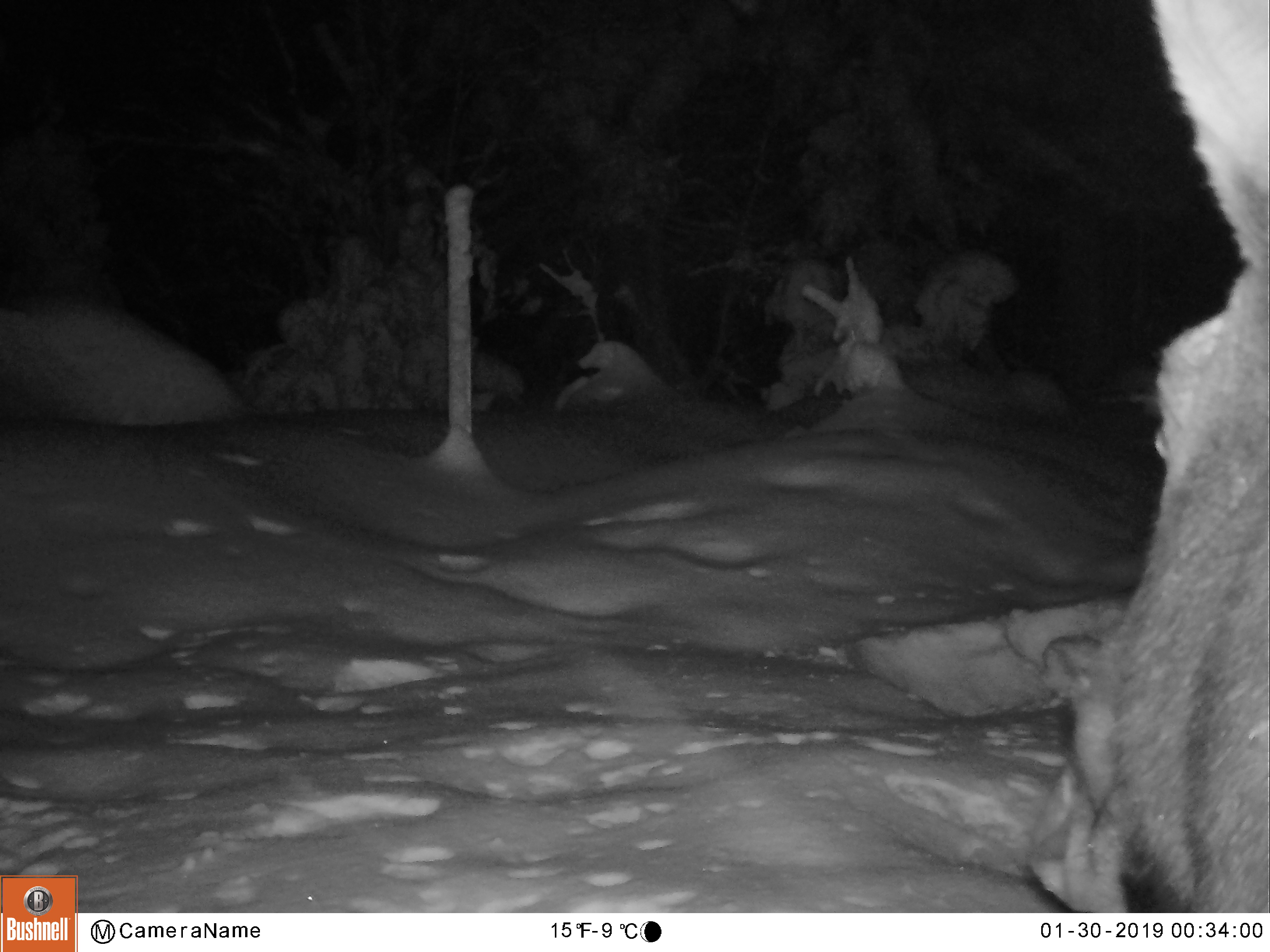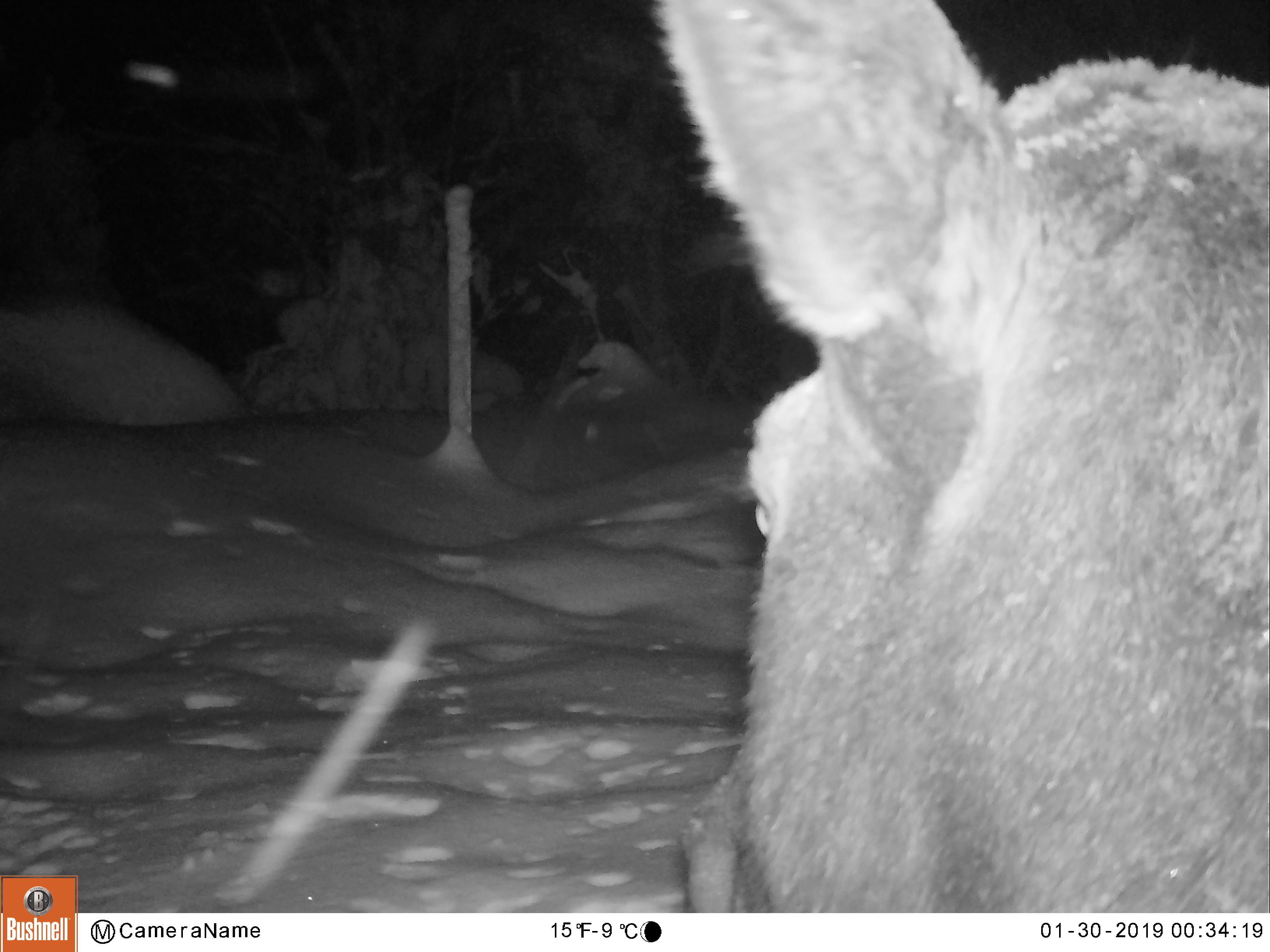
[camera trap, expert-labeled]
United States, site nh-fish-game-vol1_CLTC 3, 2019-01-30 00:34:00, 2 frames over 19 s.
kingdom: Animalia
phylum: Chordata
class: Mammalia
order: Artiodactyla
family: Cervidae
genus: Alces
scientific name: Alces alces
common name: moose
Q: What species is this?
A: Moose (Alces alces).